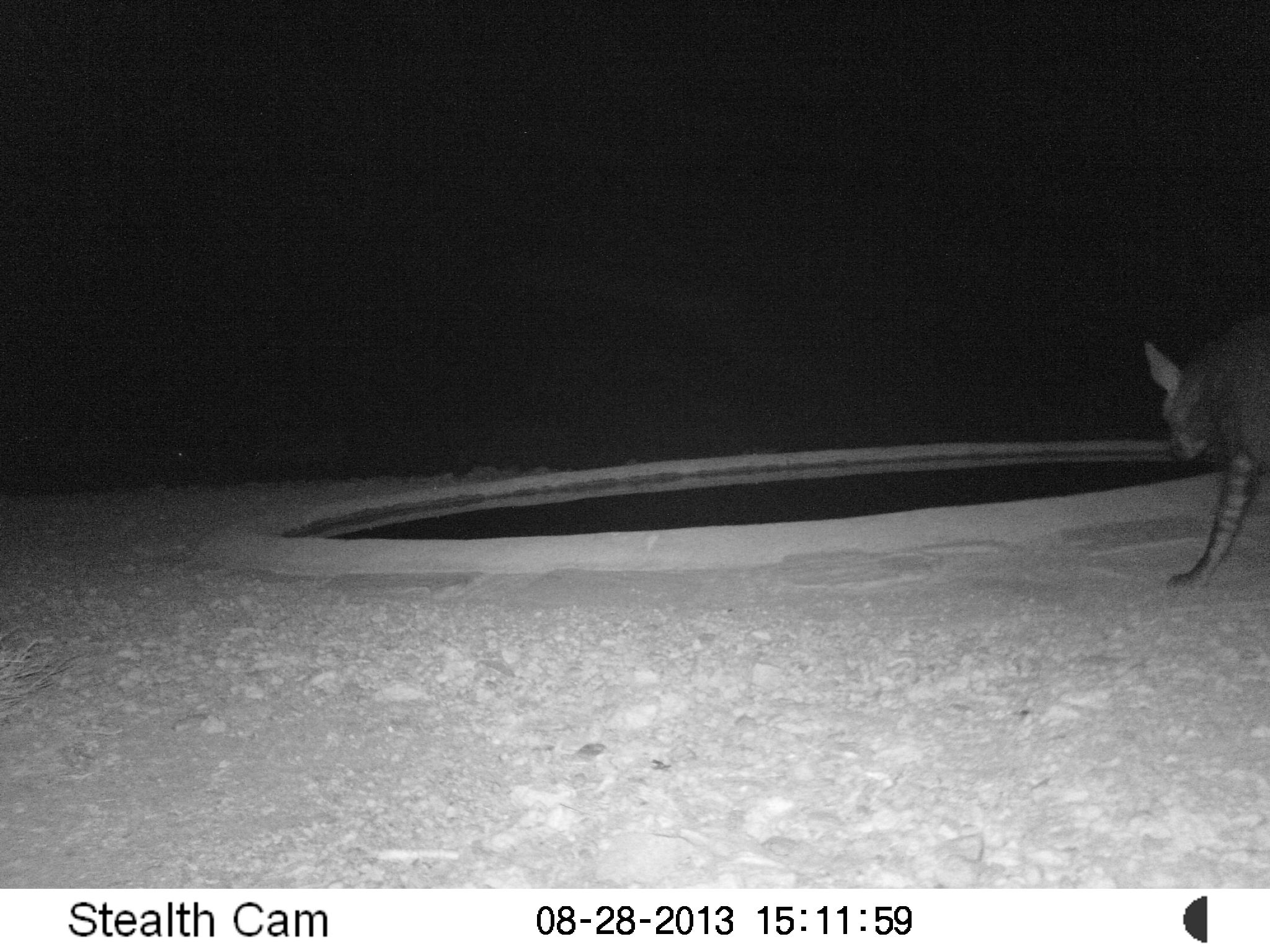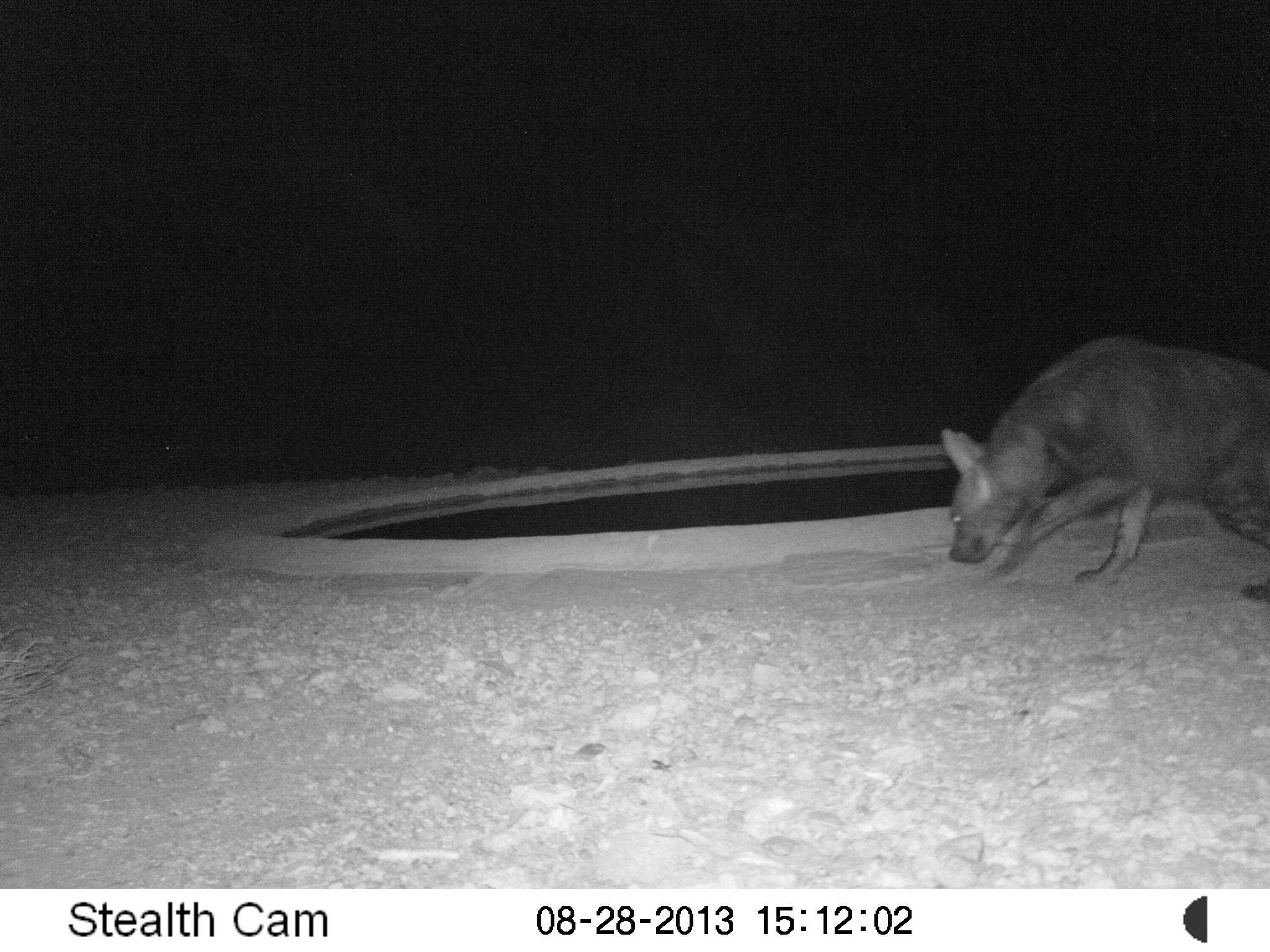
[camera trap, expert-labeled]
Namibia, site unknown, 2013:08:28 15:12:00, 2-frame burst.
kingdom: Animalia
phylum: Chordata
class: Mammalia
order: Carnivora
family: Hyaenidae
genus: Parahyaena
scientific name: Parahyaena brunnea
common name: brown hyena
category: hyaena brunnea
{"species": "hyaena brunnea (brown hyena) (Parahyaena brunnea)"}